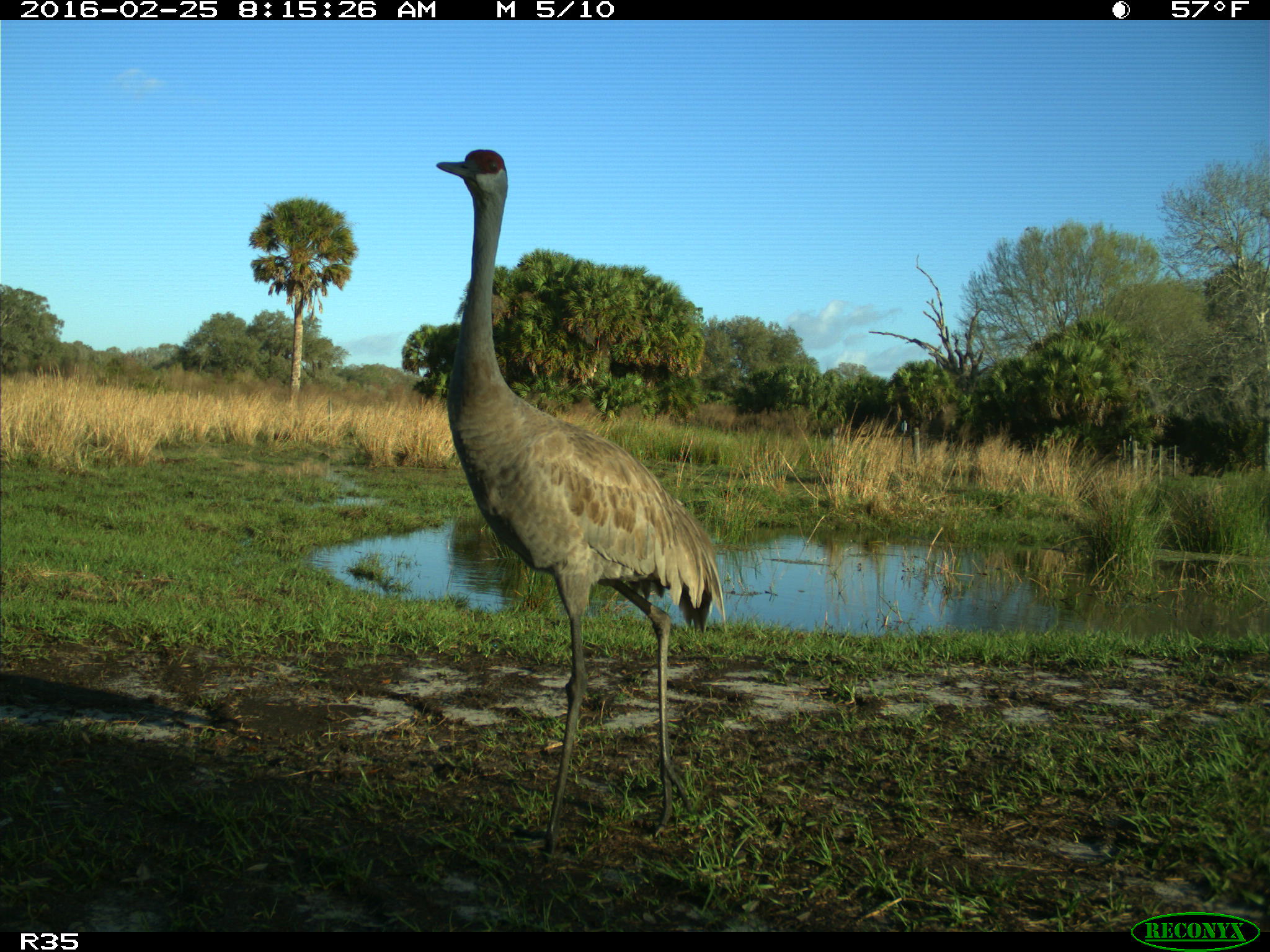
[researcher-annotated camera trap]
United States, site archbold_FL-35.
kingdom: Animalia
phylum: Chordata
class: Aves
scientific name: Aves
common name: birds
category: unidentified bird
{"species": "unidentified bird (birds) (Aves)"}